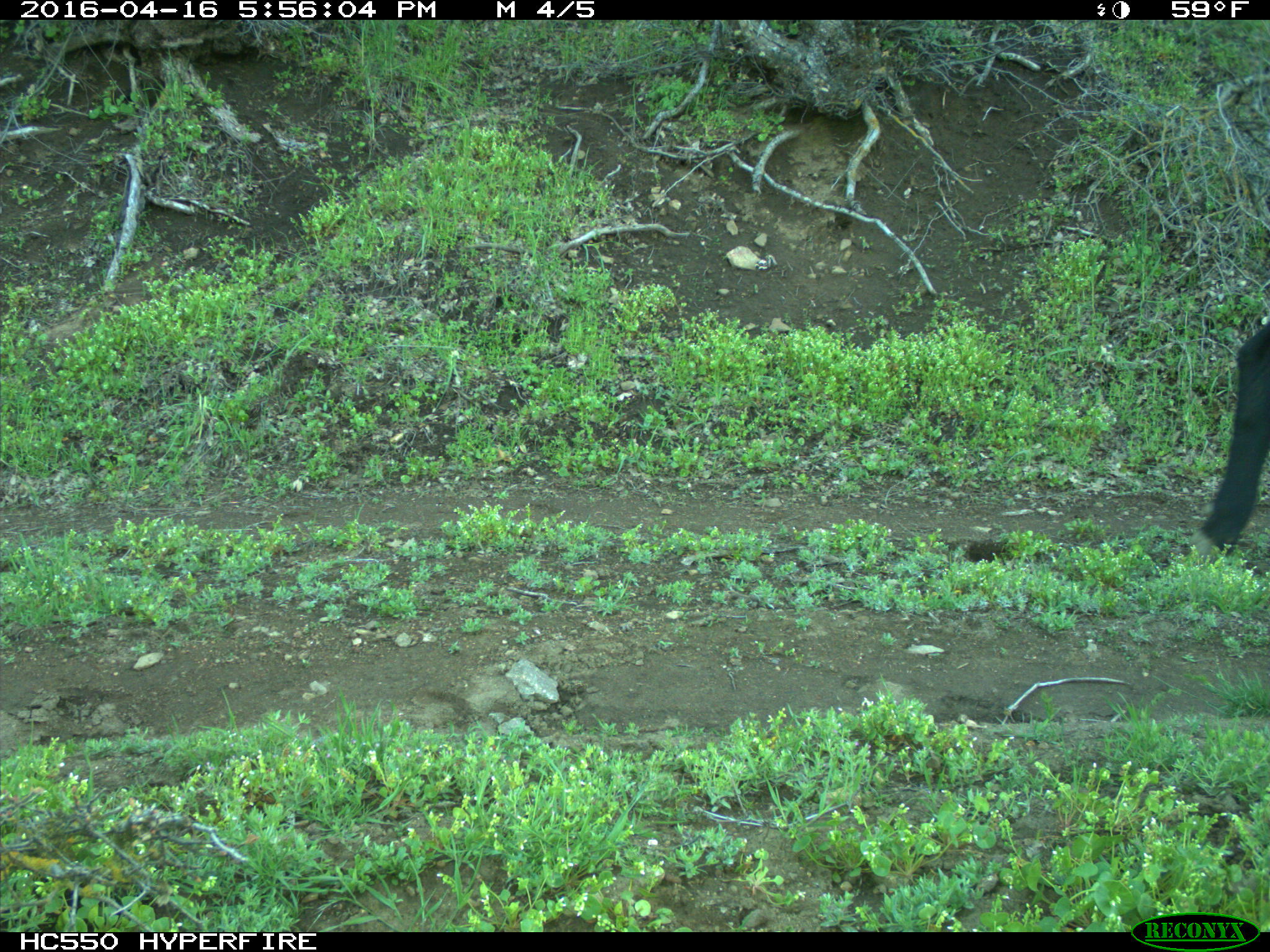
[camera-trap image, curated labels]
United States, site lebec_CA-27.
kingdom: Animalia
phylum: Chordata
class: Mammalia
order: Artiodactyla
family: Bovidae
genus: Bos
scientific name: Bos taurus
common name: domestic cow